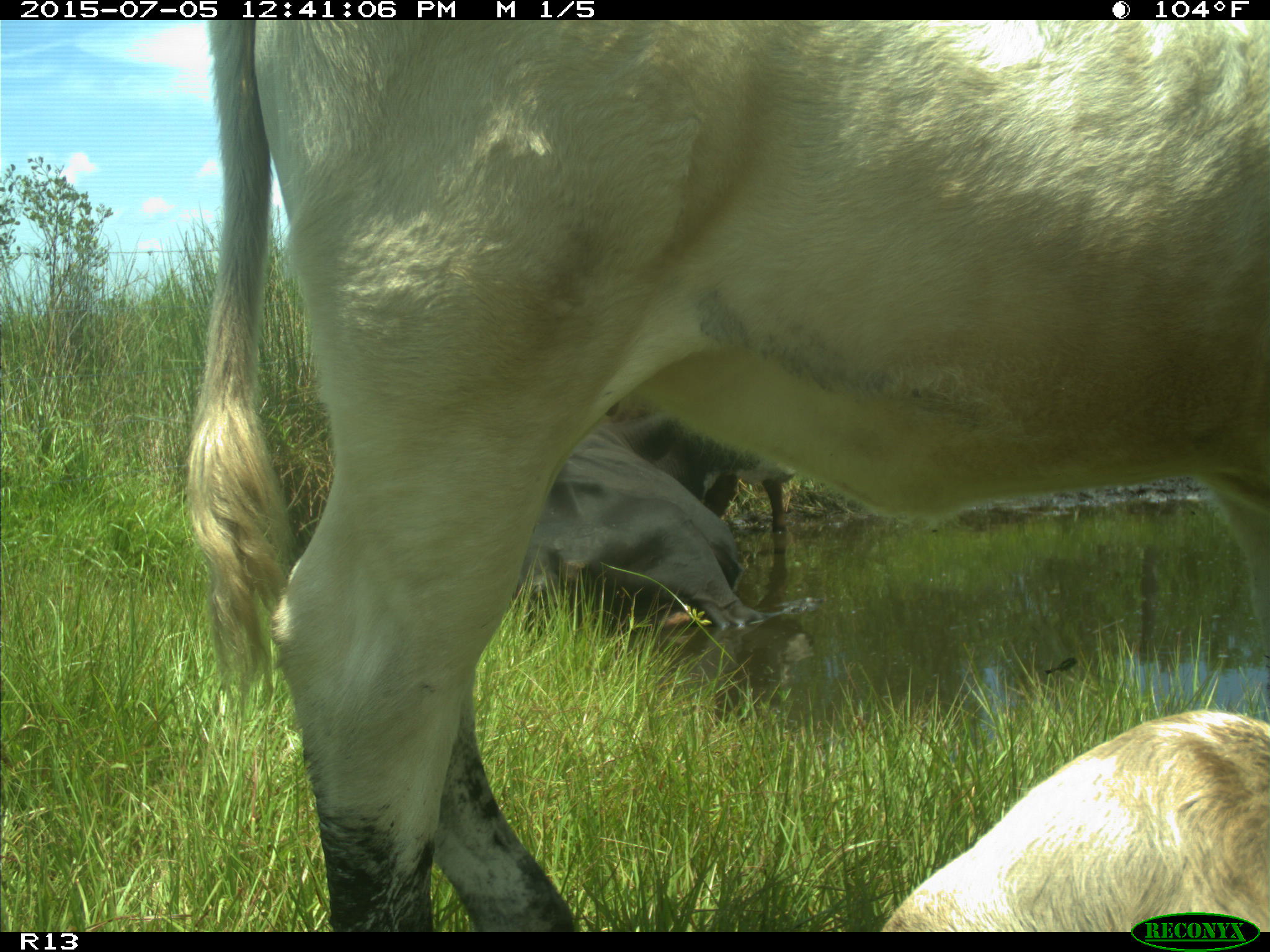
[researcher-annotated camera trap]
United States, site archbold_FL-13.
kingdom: Animalia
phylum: Chordata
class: Mammalia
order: Artiodactyla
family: Bovidae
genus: Bos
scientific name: Bos taurus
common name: domestic cow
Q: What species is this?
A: Bos taurus (domestic cow).